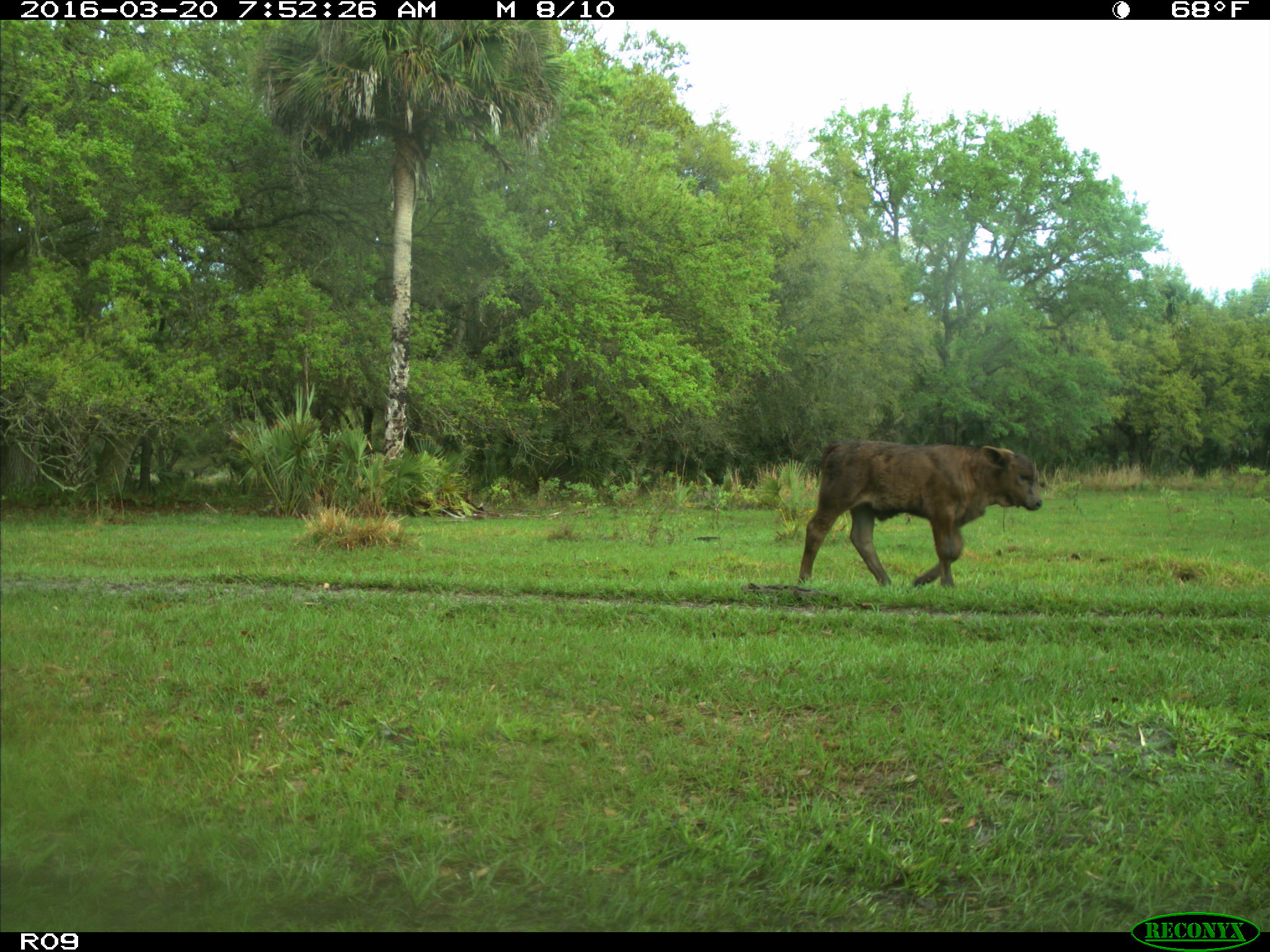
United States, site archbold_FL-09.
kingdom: Animalia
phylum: Chordata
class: Mammalia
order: Artiodactyla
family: Bovidae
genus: Bos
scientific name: Bos taurus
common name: domestic cow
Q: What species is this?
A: Bos taurus (domestic cow).